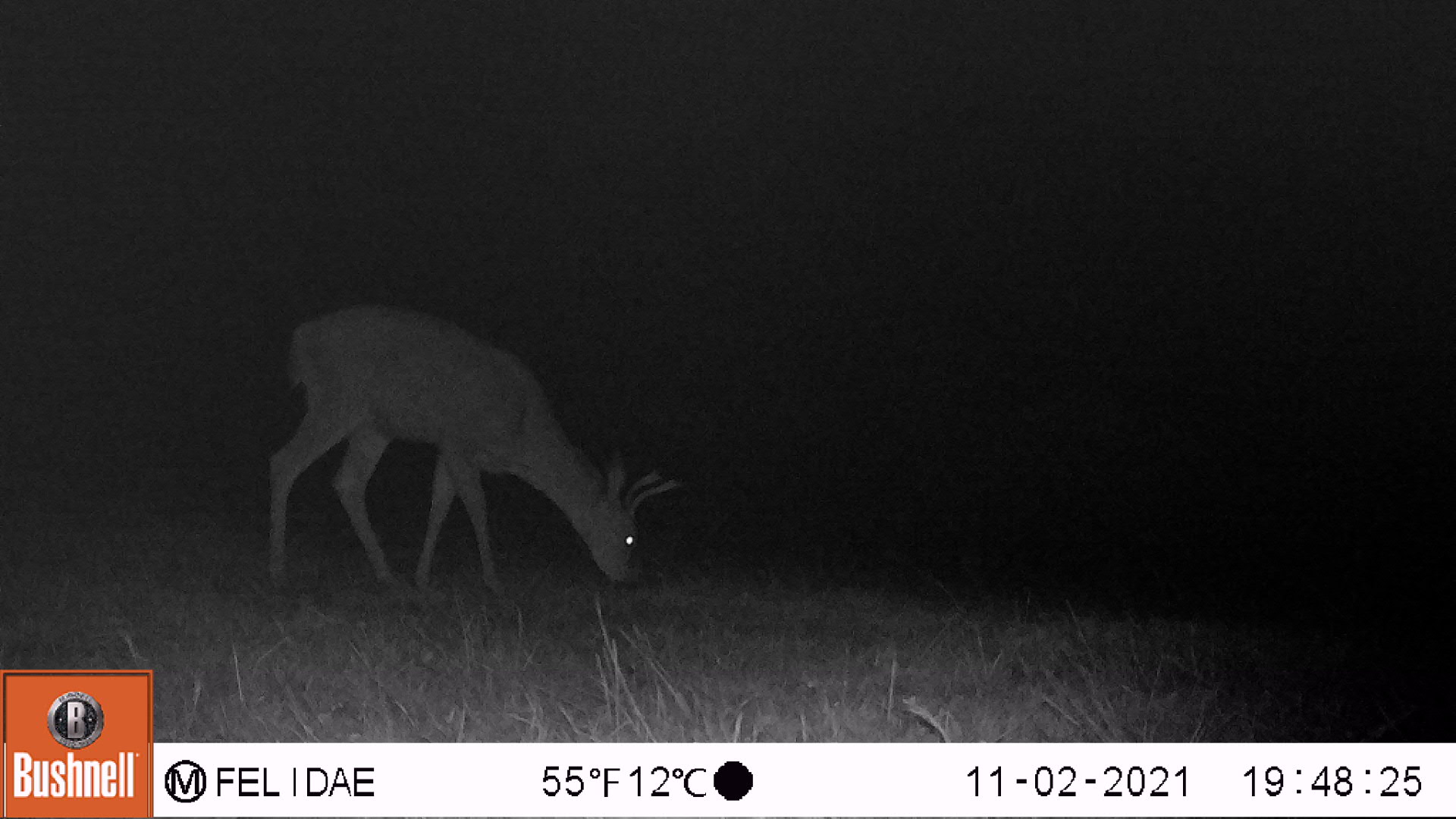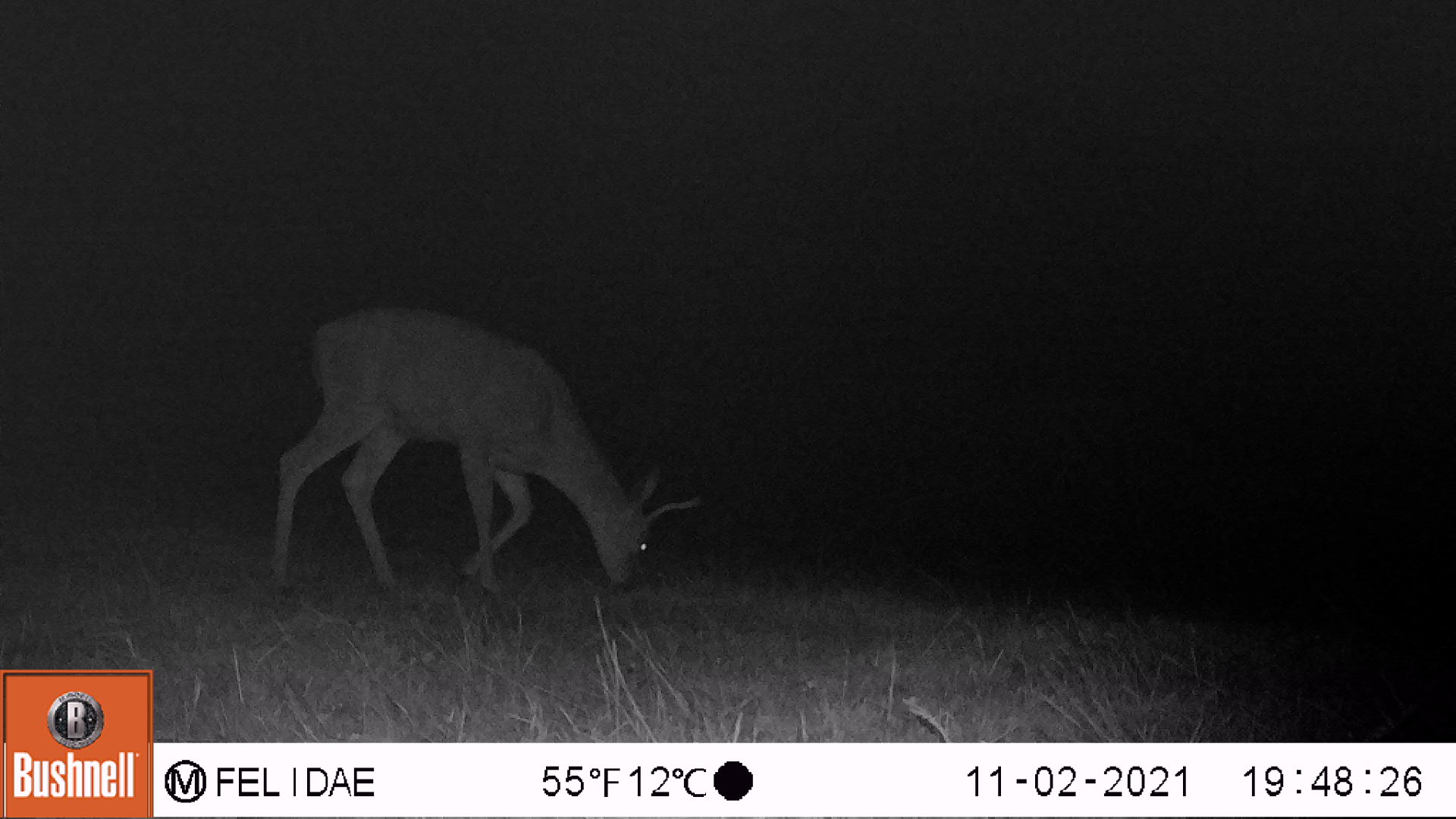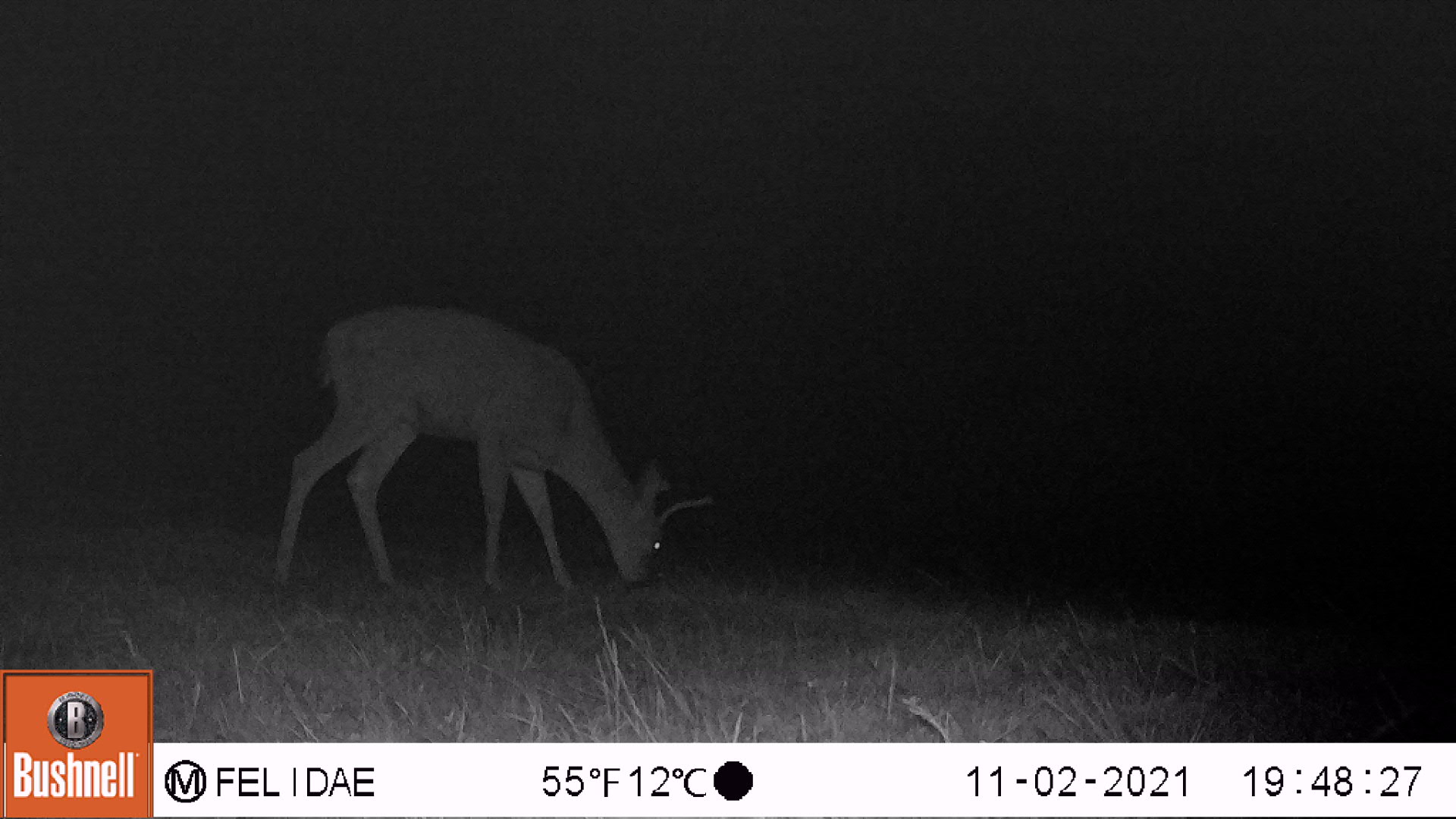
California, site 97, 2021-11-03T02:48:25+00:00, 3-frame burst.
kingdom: Animalia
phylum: Chordata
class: Mammalia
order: Artiodactyla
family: Cervidae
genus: Odocoileus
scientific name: Odocoileus hemionus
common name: mule deer